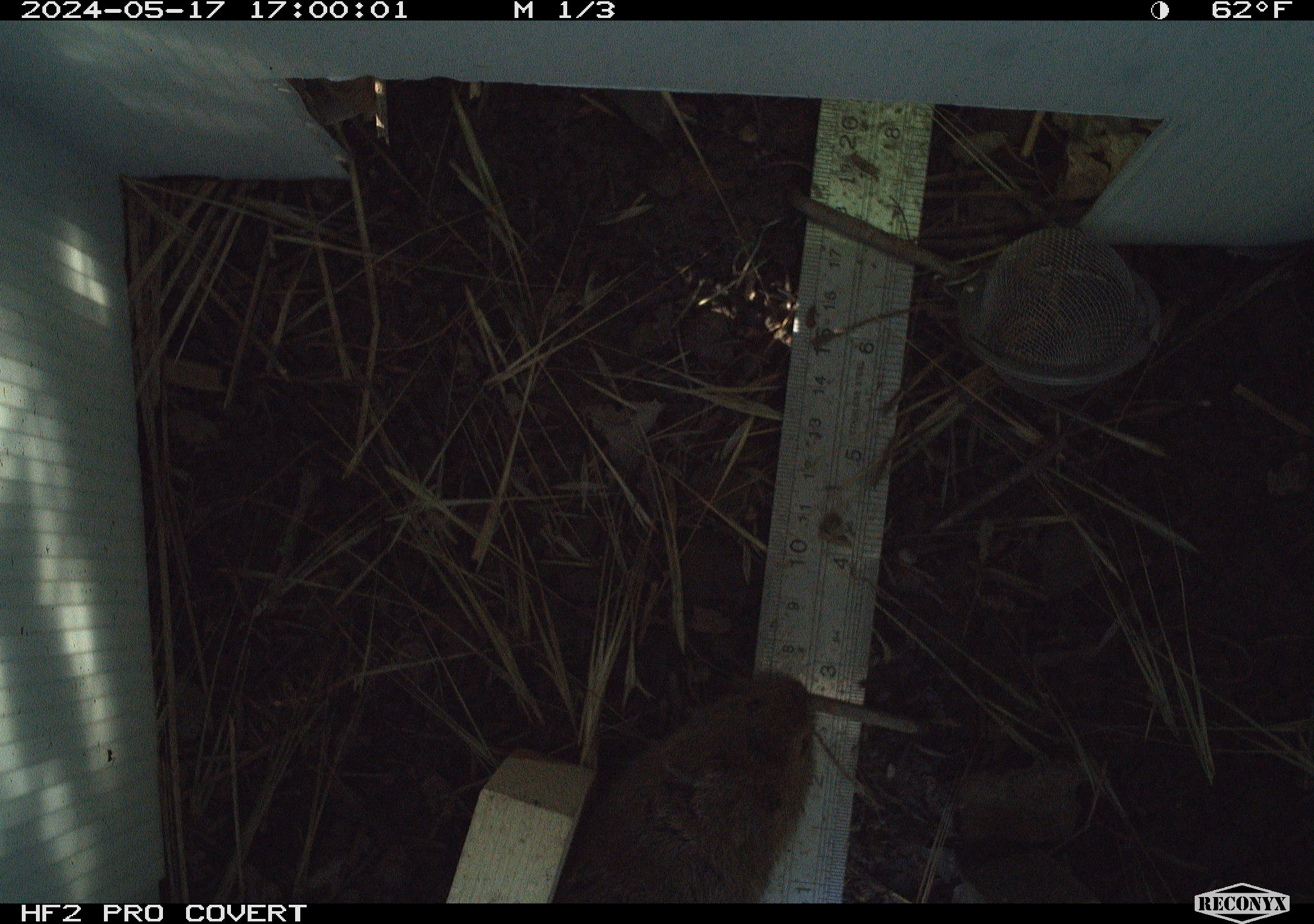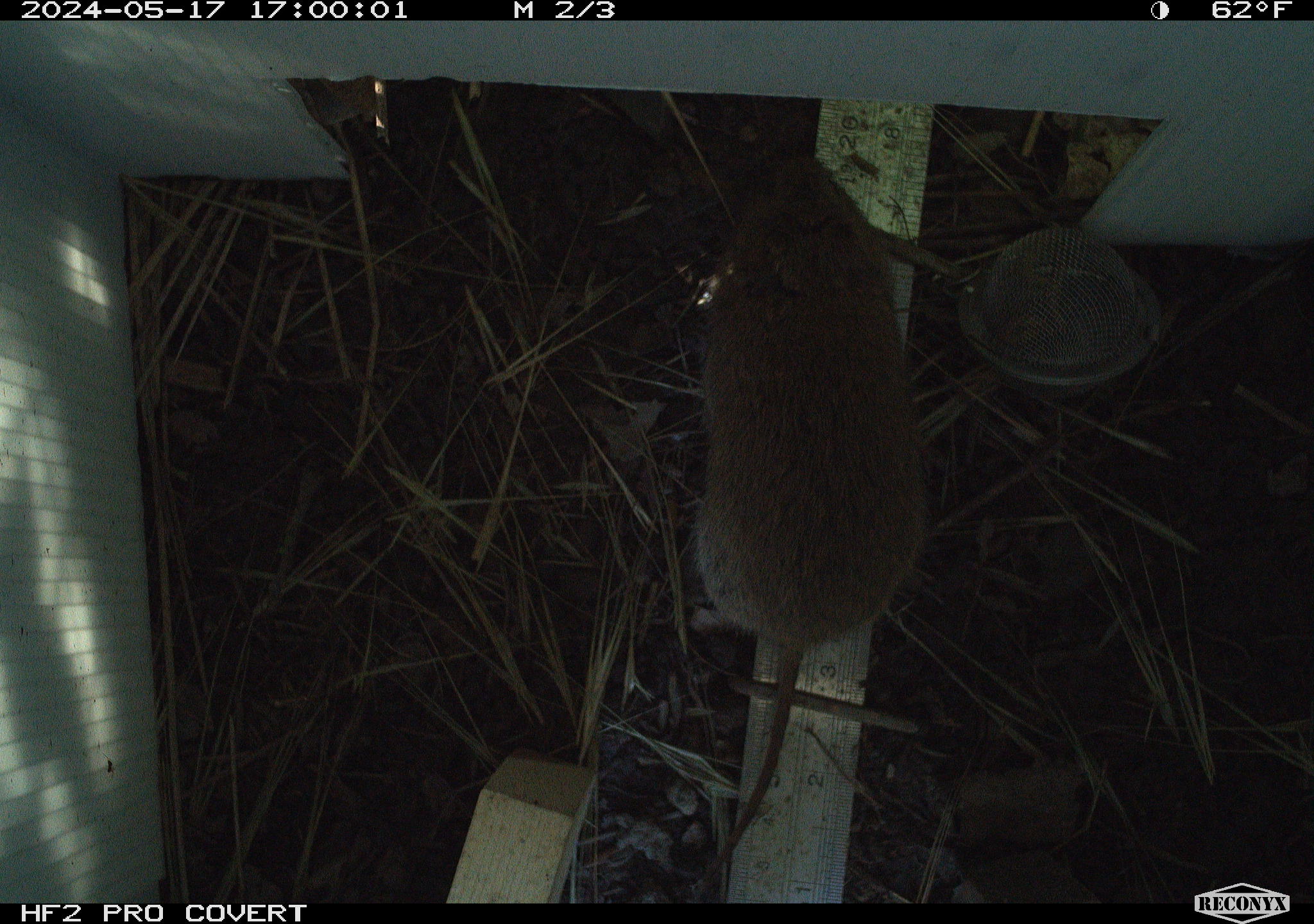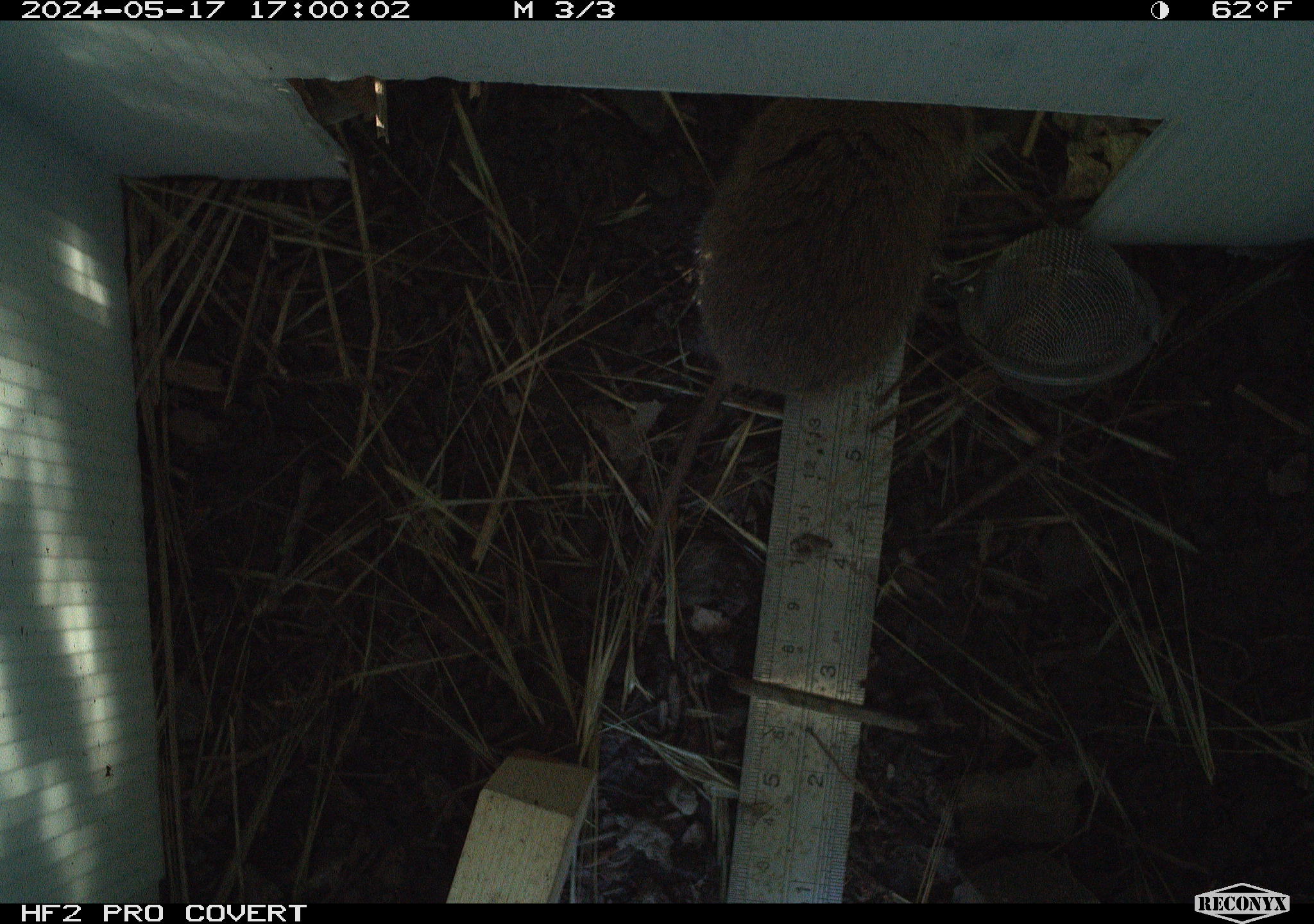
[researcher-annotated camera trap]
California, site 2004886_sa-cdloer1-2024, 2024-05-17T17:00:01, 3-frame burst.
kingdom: Animalia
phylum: Chordata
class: Mammalia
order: Rodentia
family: Cricetidae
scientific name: Arvicolinae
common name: voles, lemmings, and muskrats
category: arvicolinae subfamily